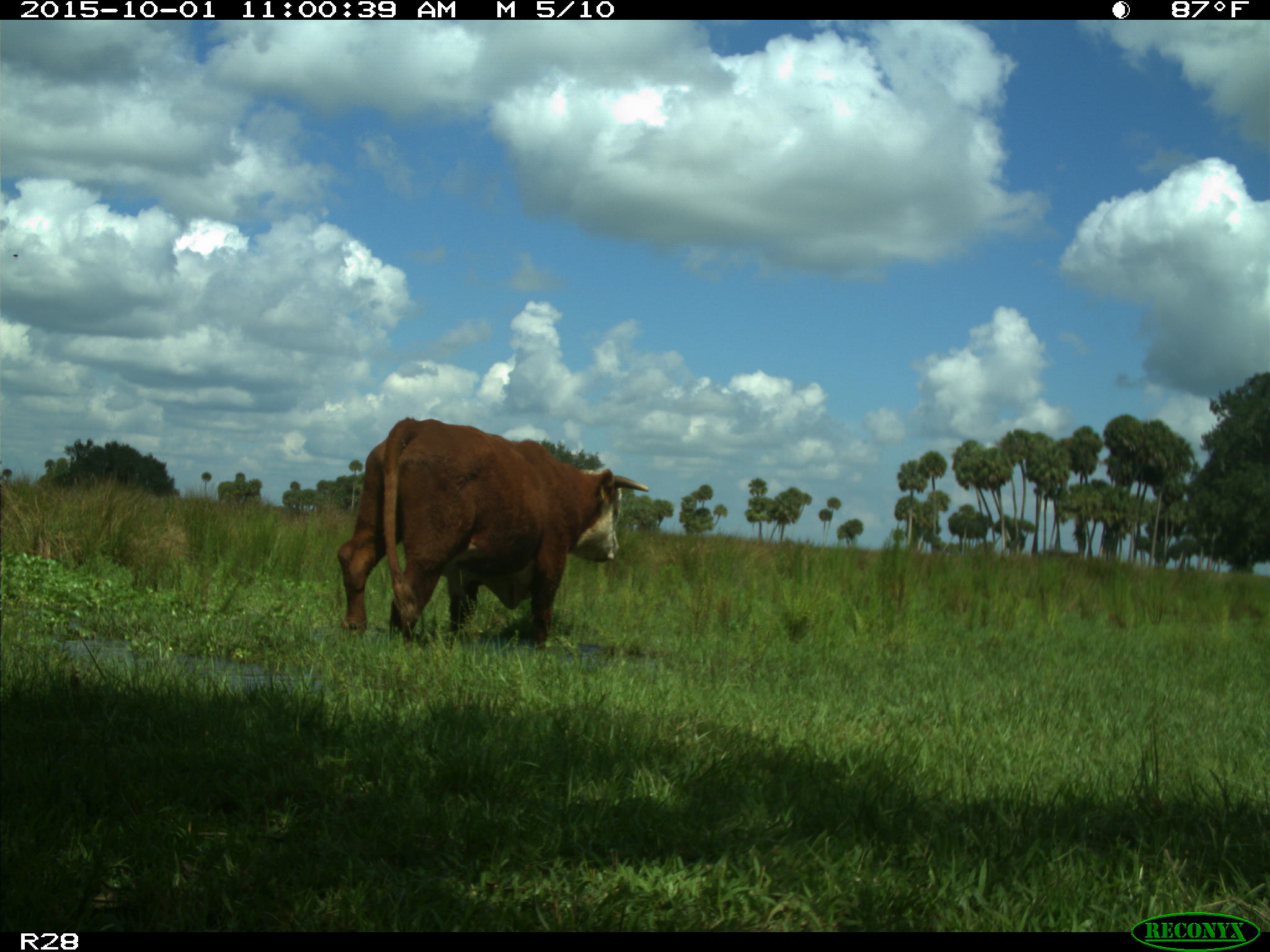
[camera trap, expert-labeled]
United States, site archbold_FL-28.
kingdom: Animalia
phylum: Chordata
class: Mammalia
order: Artiodactyla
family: Bovidae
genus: Bos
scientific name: Bos taurus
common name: domestic cow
Bos taurus (domestic cow).